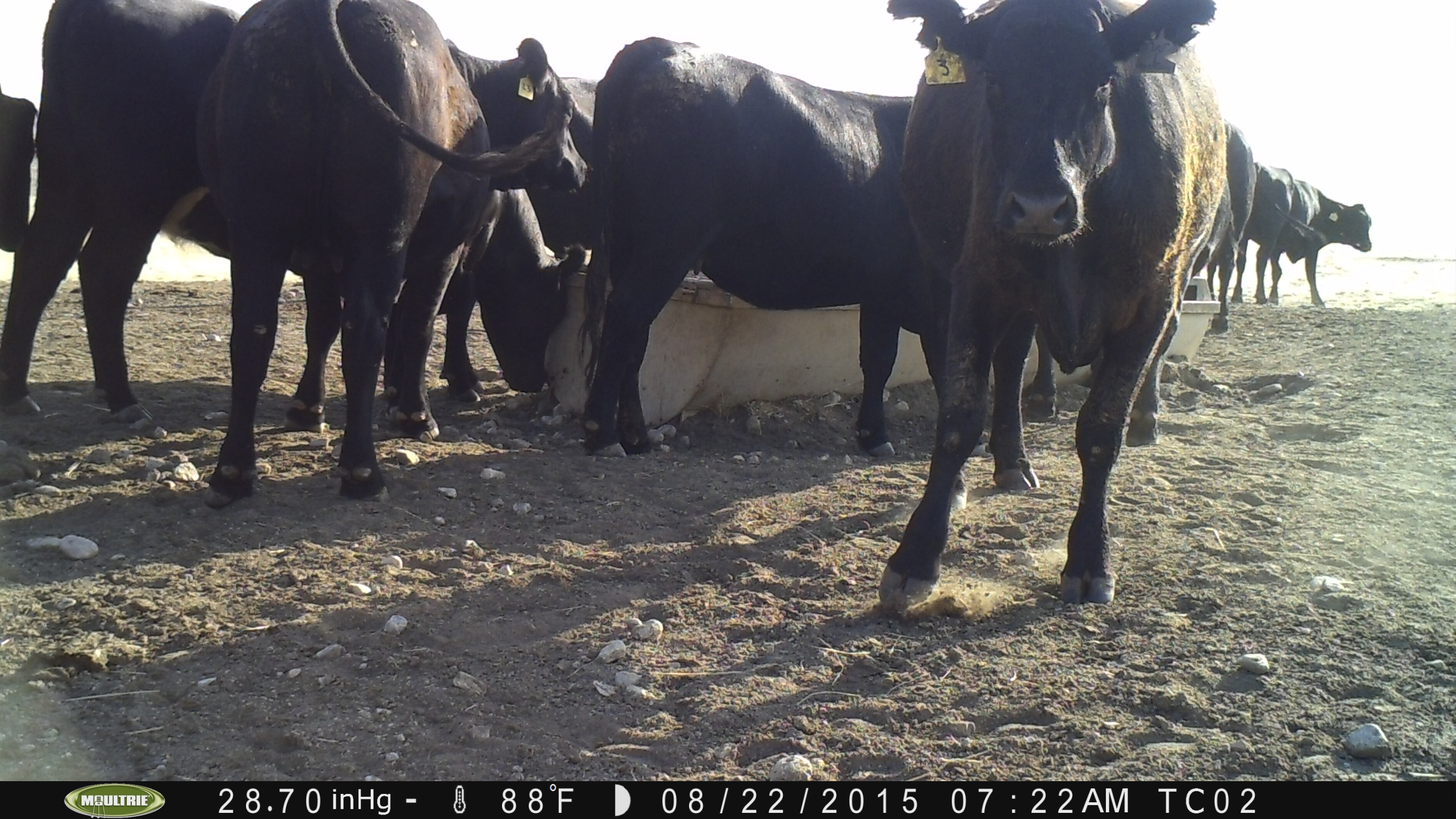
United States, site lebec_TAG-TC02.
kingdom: Animalia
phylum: Chordata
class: Mammalia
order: Artiodactyla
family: Bovidae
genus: Bos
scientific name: Bos taurus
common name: domestic cow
Bos taurus (domestic cow).